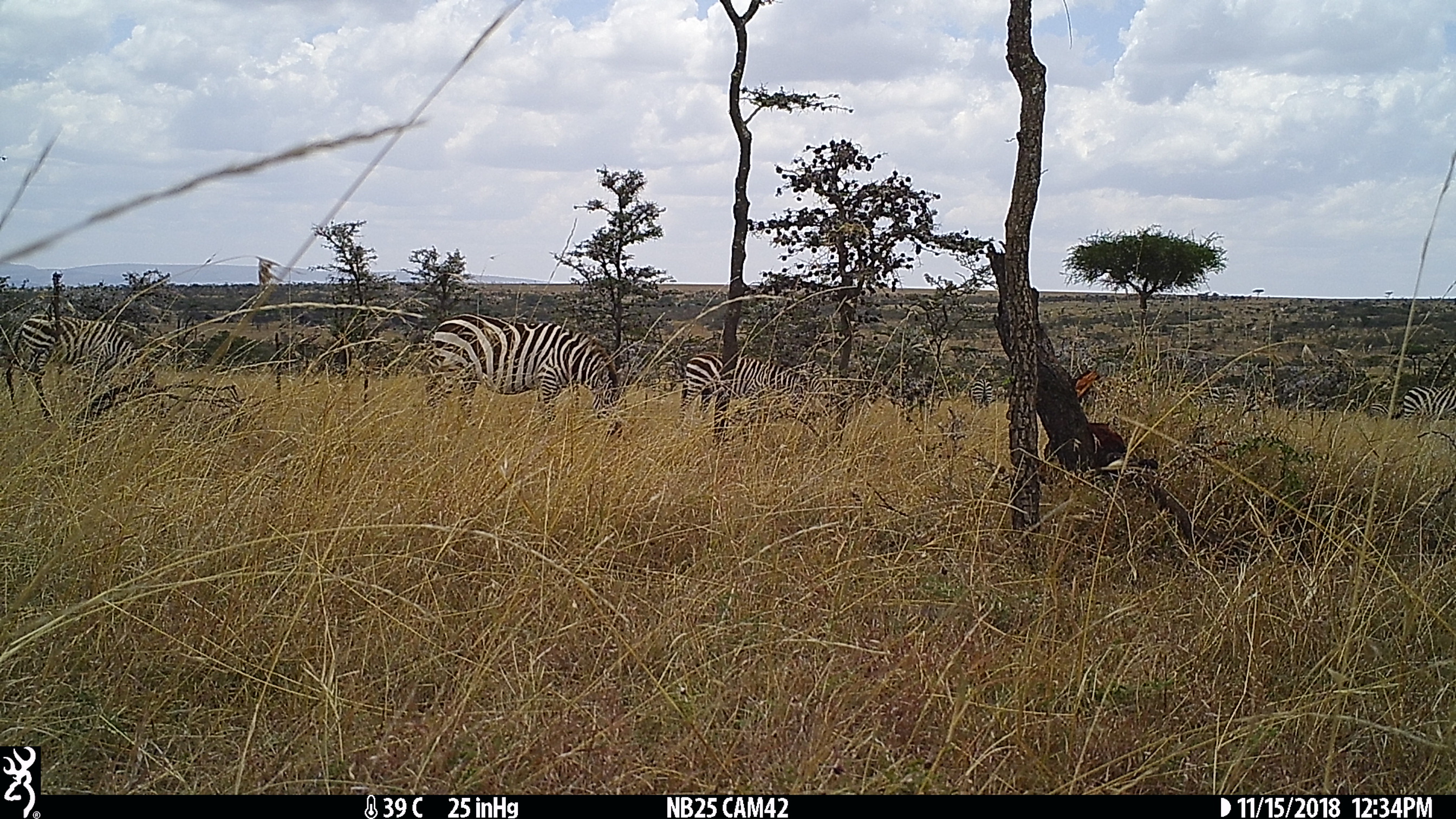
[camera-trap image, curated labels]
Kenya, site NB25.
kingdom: Animalia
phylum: Chordata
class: Mammalia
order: Perissodactyla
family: Equidae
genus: Equus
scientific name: Equus quagga burchellii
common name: burchell's zebra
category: zebra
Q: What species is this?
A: Zebra (burchell's zebra) (Equus quagga burchellii).